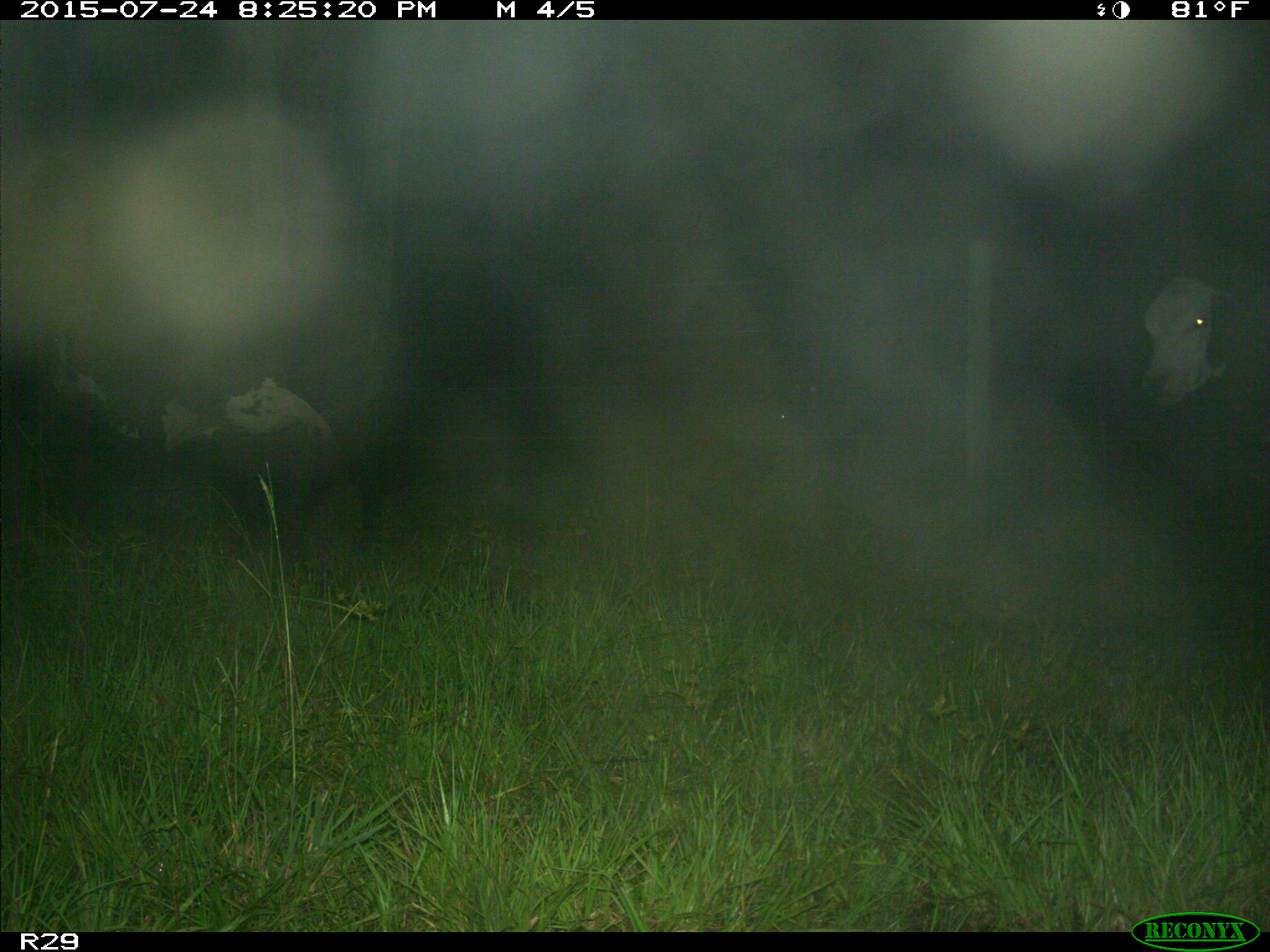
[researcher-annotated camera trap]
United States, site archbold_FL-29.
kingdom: Animalia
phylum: Chordata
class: Mammalia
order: Artiodactyla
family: Bovidae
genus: Bos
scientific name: Bos taurus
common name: domestic cow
Bos taurus (domestic cow).